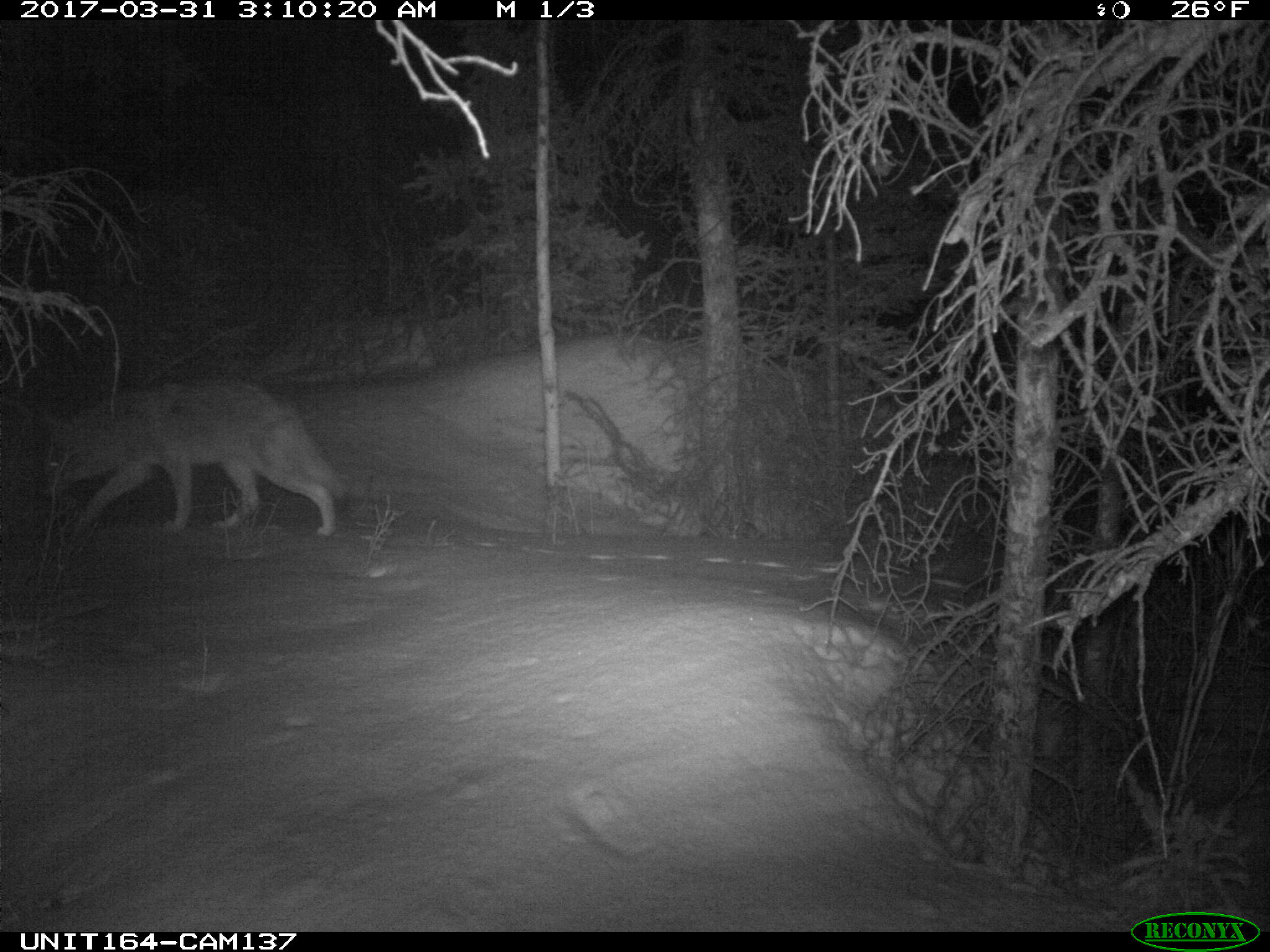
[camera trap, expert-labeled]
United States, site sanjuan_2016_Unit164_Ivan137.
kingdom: Animalia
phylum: Chordata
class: Mammalia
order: Carnivora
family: Canidae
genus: Canis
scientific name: Canis latrans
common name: coyote